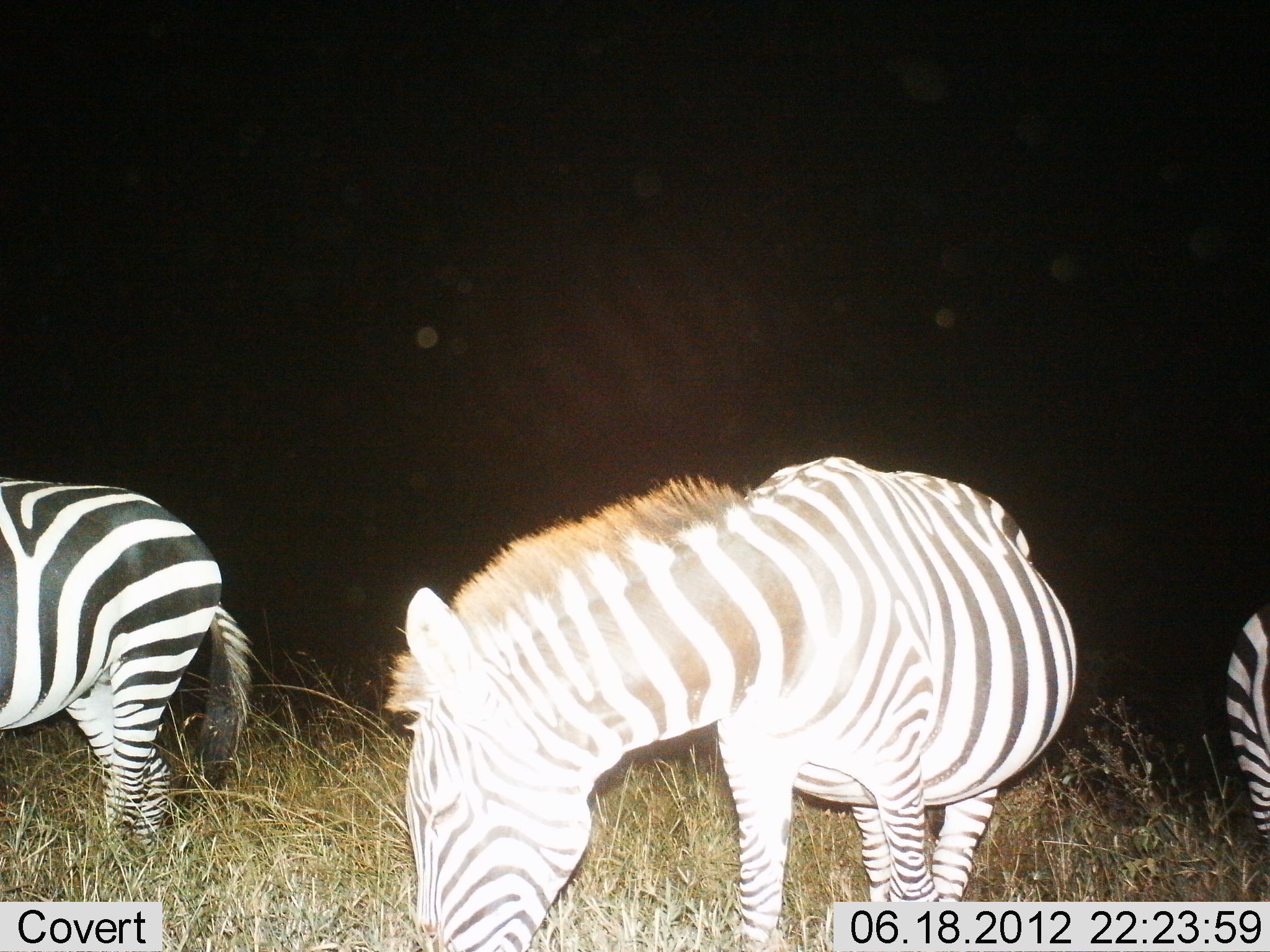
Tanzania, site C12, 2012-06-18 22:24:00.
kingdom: Animalia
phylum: Chordata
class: Mammalia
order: Perissodactyla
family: Equidae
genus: Equus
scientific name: Equus quagga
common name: plains zebra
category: zebra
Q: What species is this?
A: Zebra (plains zebra) (Equus quagga).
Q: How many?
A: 3.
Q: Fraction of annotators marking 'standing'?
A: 60%.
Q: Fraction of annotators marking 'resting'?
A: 0%.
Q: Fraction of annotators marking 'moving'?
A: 0%.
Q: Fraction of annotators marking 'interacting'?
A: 0%.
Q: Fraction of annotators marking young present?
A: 0%.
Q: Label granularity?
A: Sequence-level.